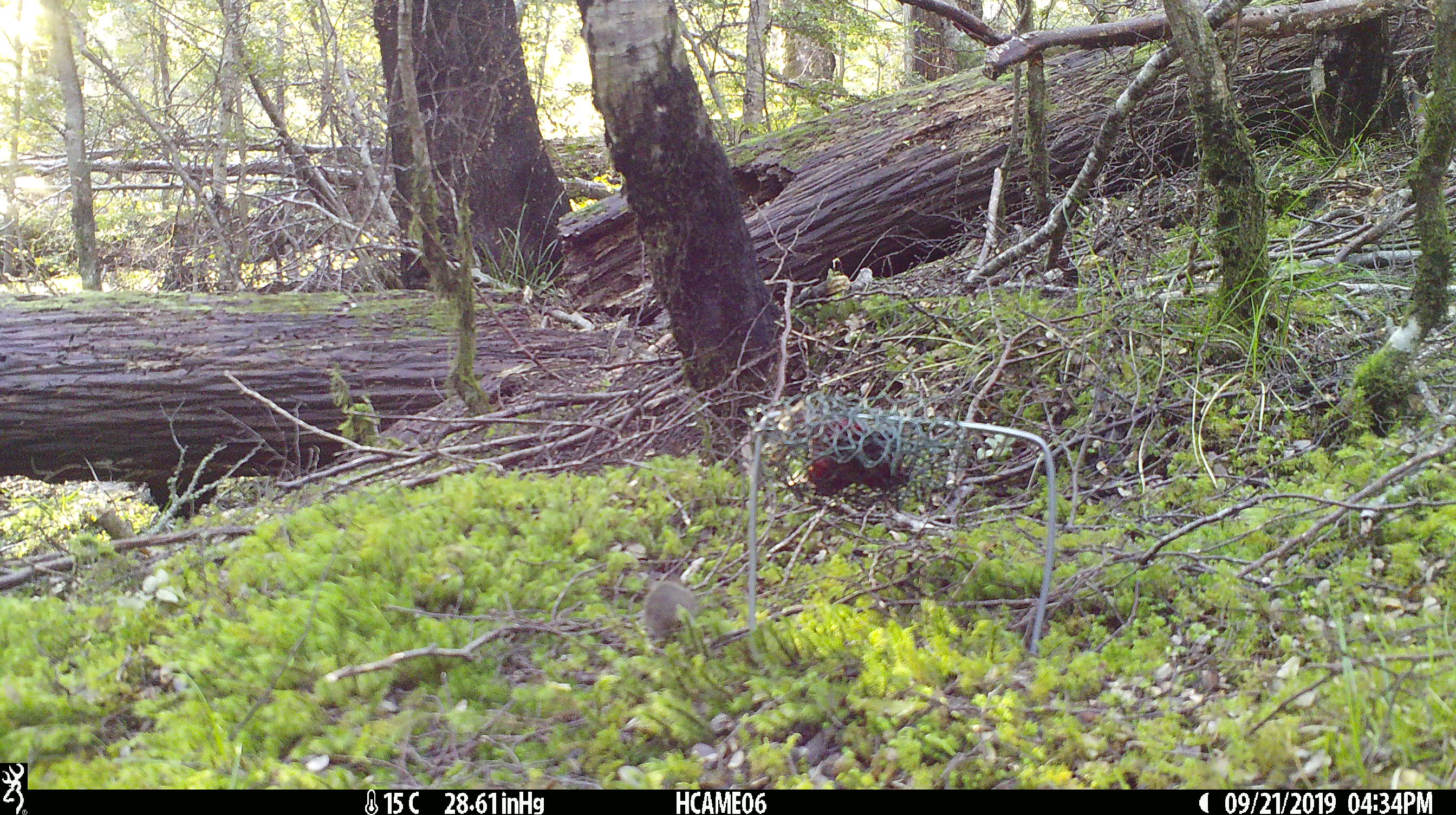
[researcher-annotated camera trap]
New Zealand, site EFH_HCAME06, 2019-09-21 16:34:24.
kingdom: Animalia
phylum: Chordata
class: Mammalia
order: Rodentia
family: Muridae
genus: Mus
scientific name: Mus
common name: mouse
Mouse (Mus).